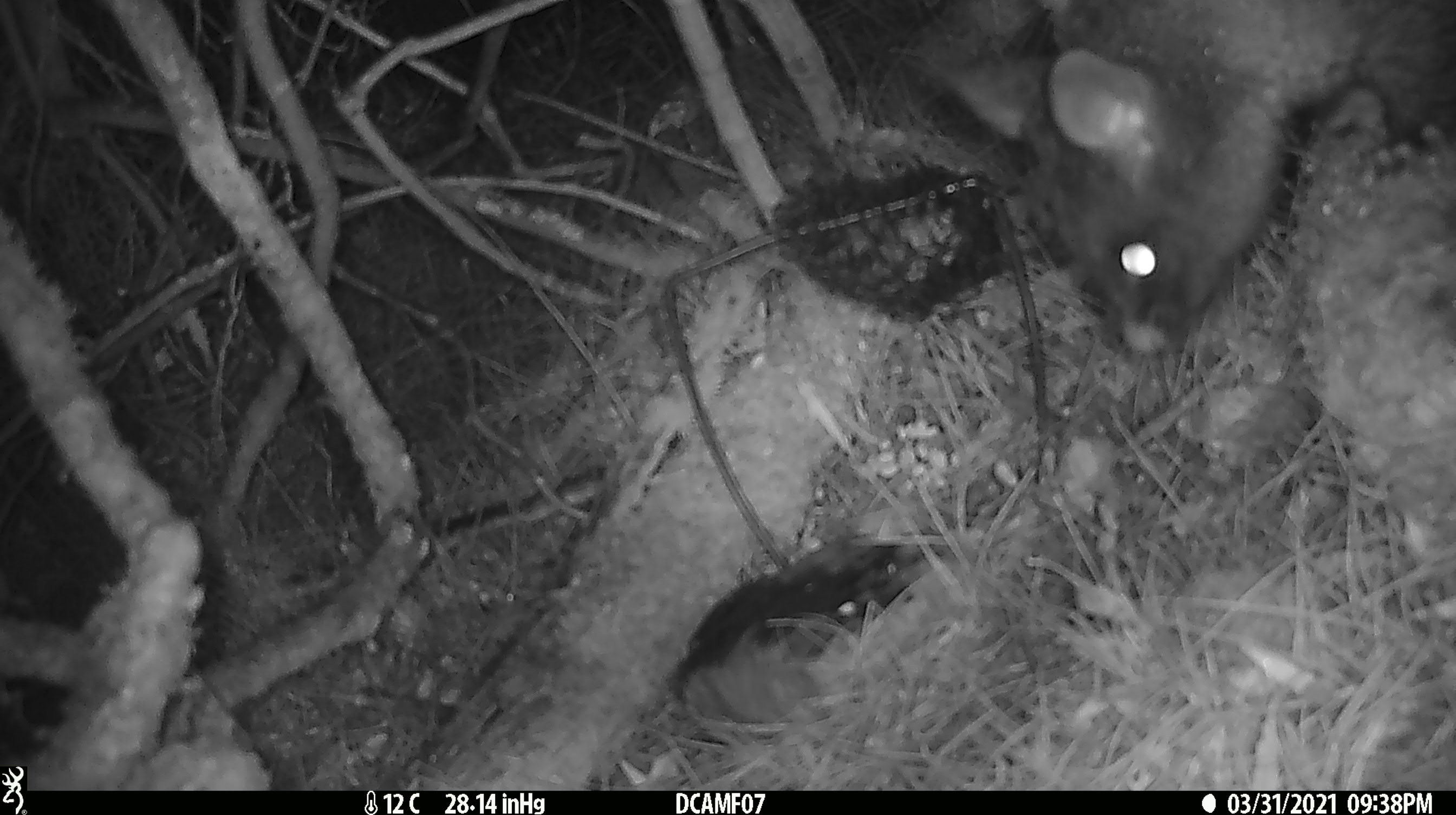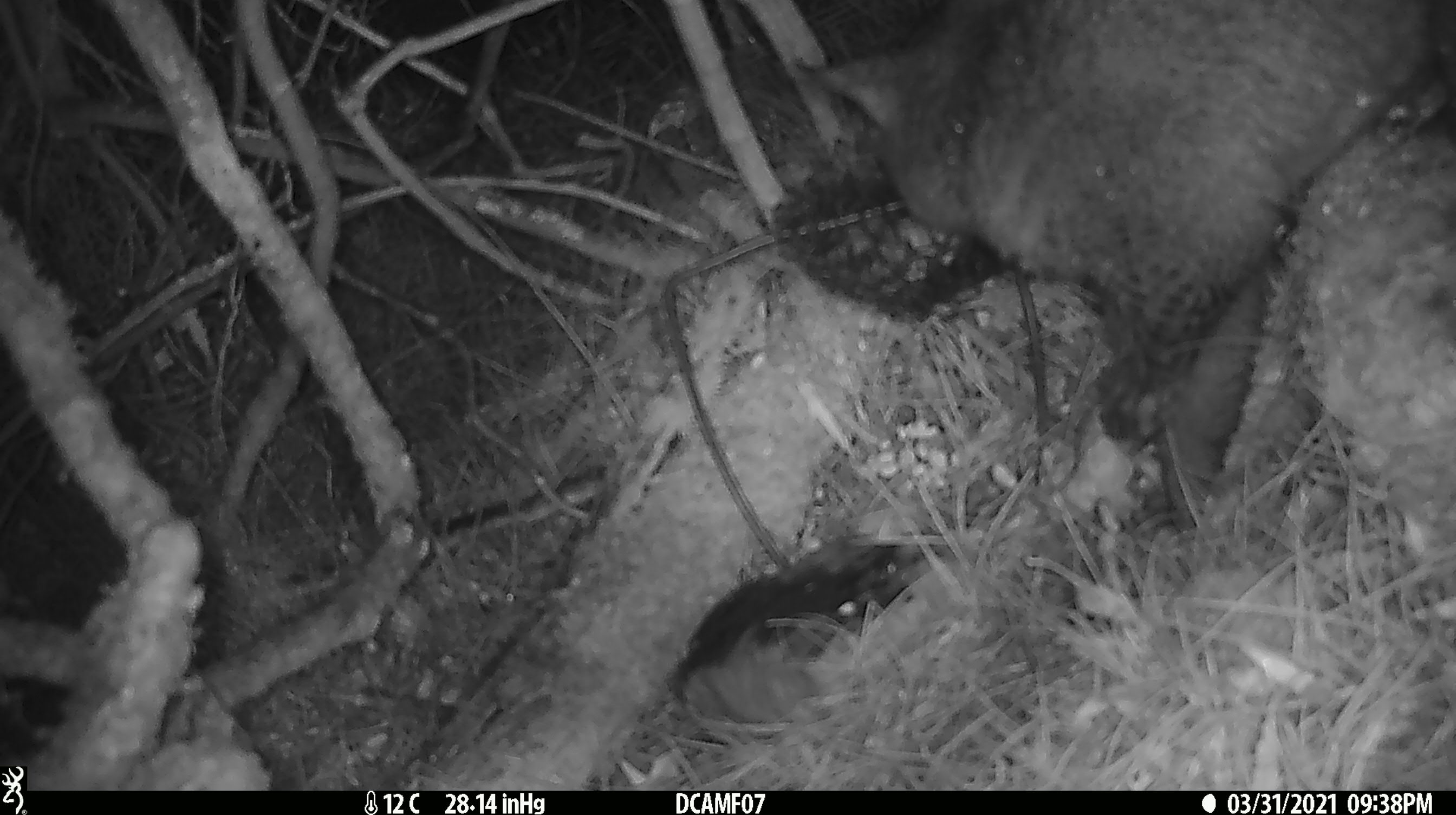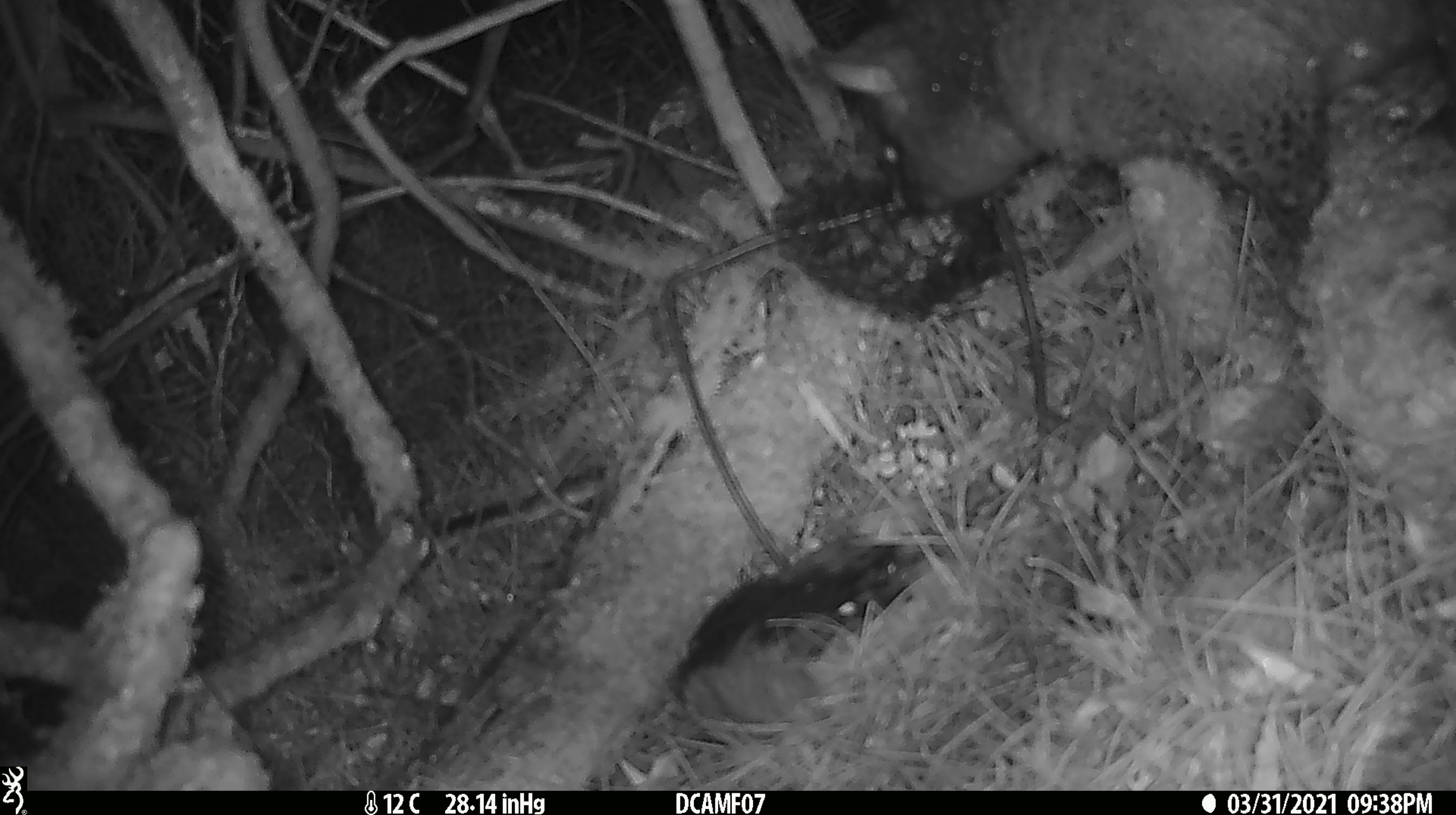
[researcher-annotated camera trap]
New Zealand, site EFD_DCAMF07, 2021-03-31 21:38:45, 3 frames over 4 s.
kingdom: Animalia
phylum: Chordata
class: Mammalia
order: Diprotodontia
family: Phalangeridae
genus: Trichosurus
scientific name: Trichosurus vulpecula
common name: common brushtail possum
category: possum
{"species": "possum (common brushtail possum) (Trichosurus vulpecula)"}